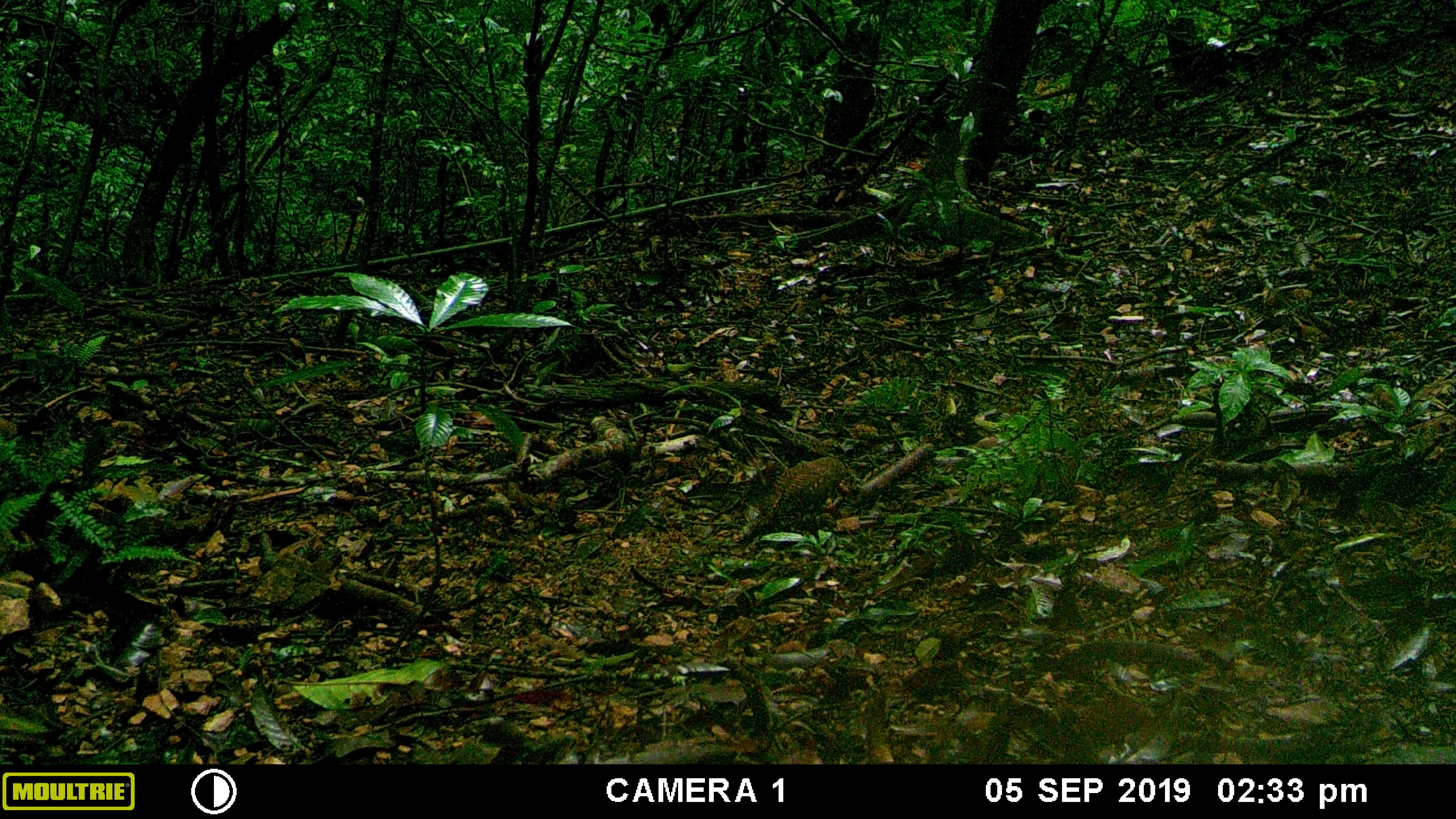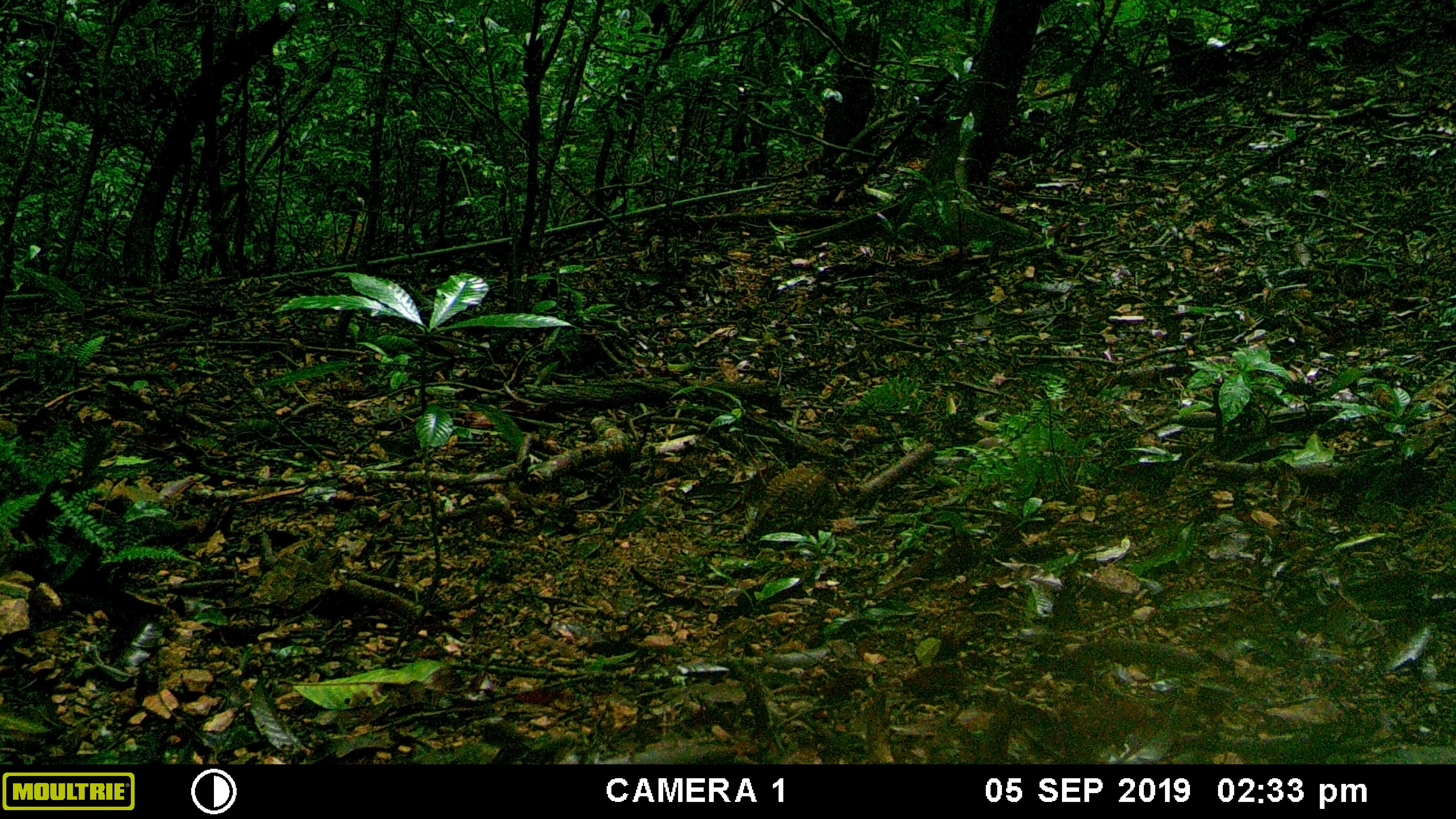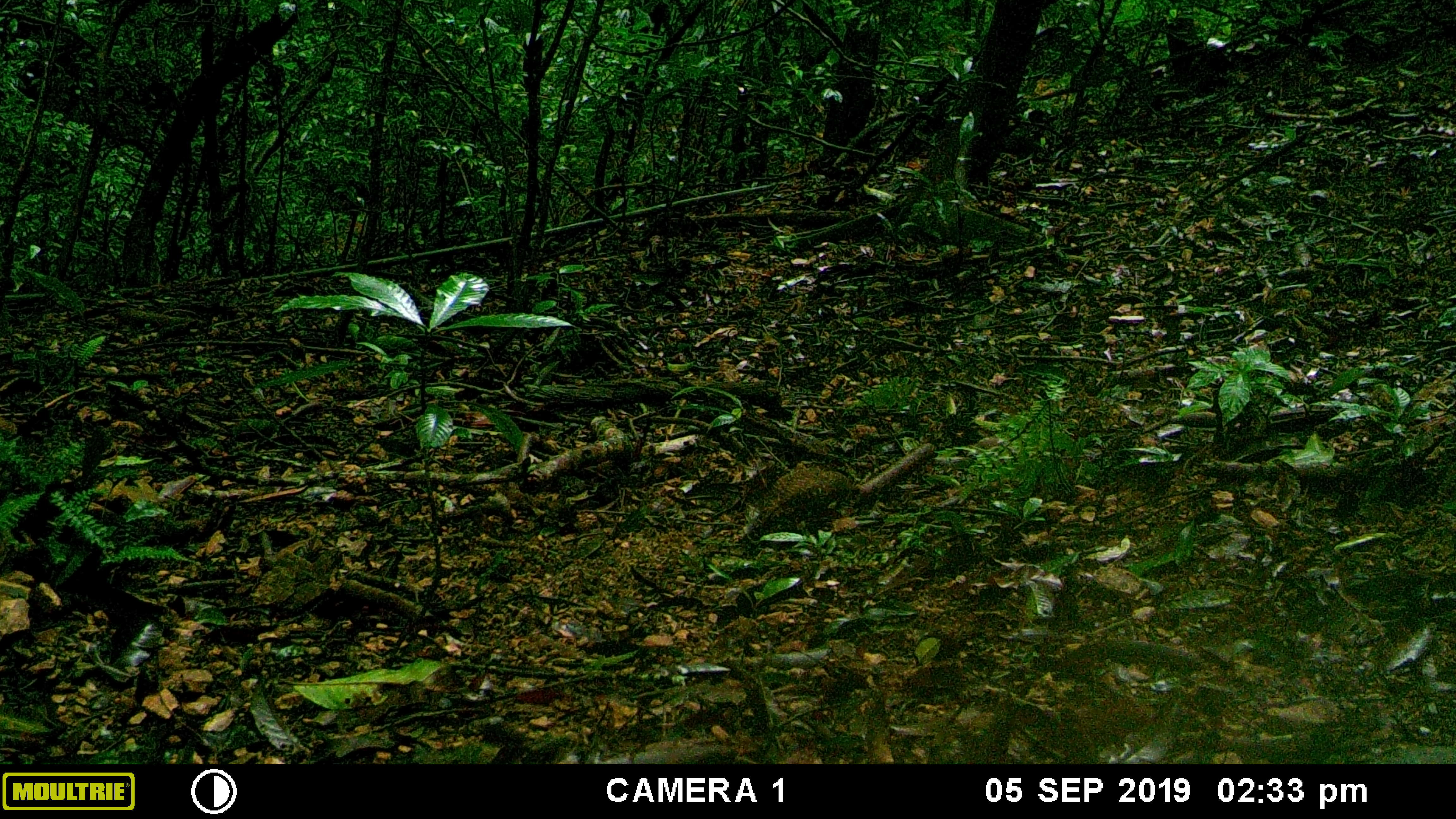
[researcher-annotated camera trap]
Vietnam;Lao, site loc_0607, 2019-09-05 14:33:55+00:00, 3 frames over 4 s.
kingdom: Animalia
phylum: Chordata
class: Aves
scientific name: Aves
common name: bird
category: unidentified bird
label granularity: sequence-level